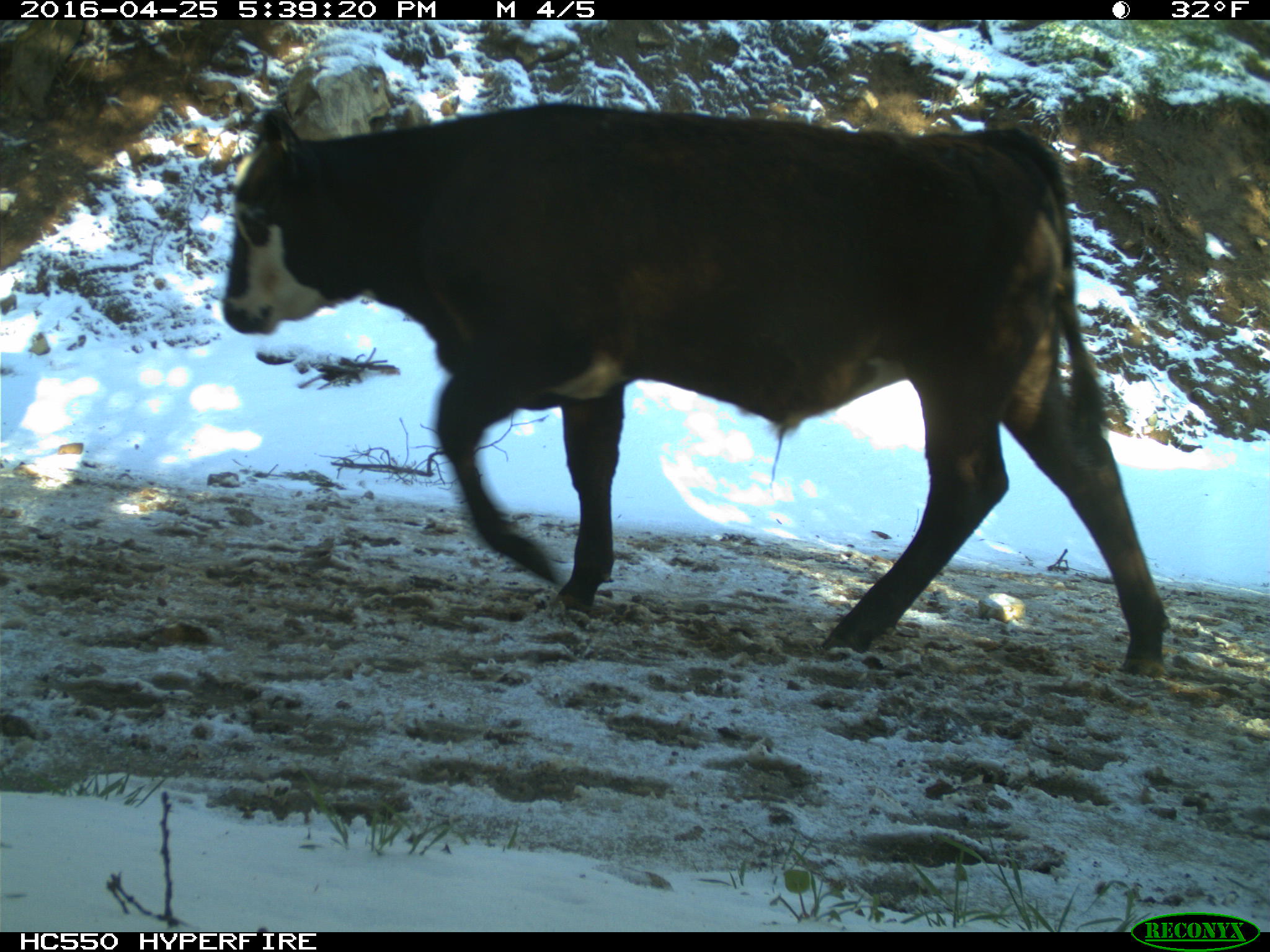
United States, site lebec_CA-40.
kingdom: Animalia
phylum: Chordata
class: Mammalia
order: Artiodactyla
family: Bovidae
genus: Bos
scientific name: Bos taurus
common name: domestic cow